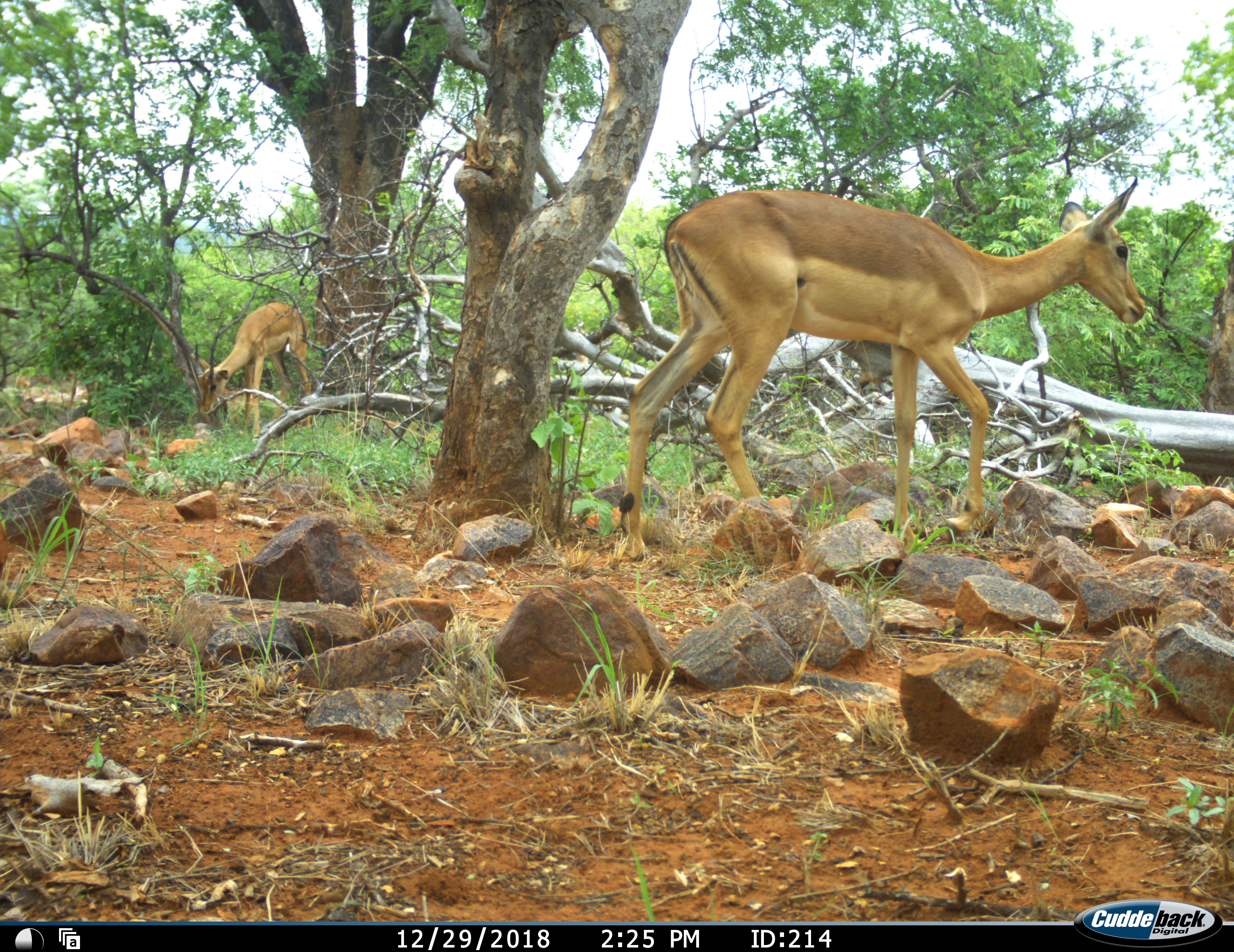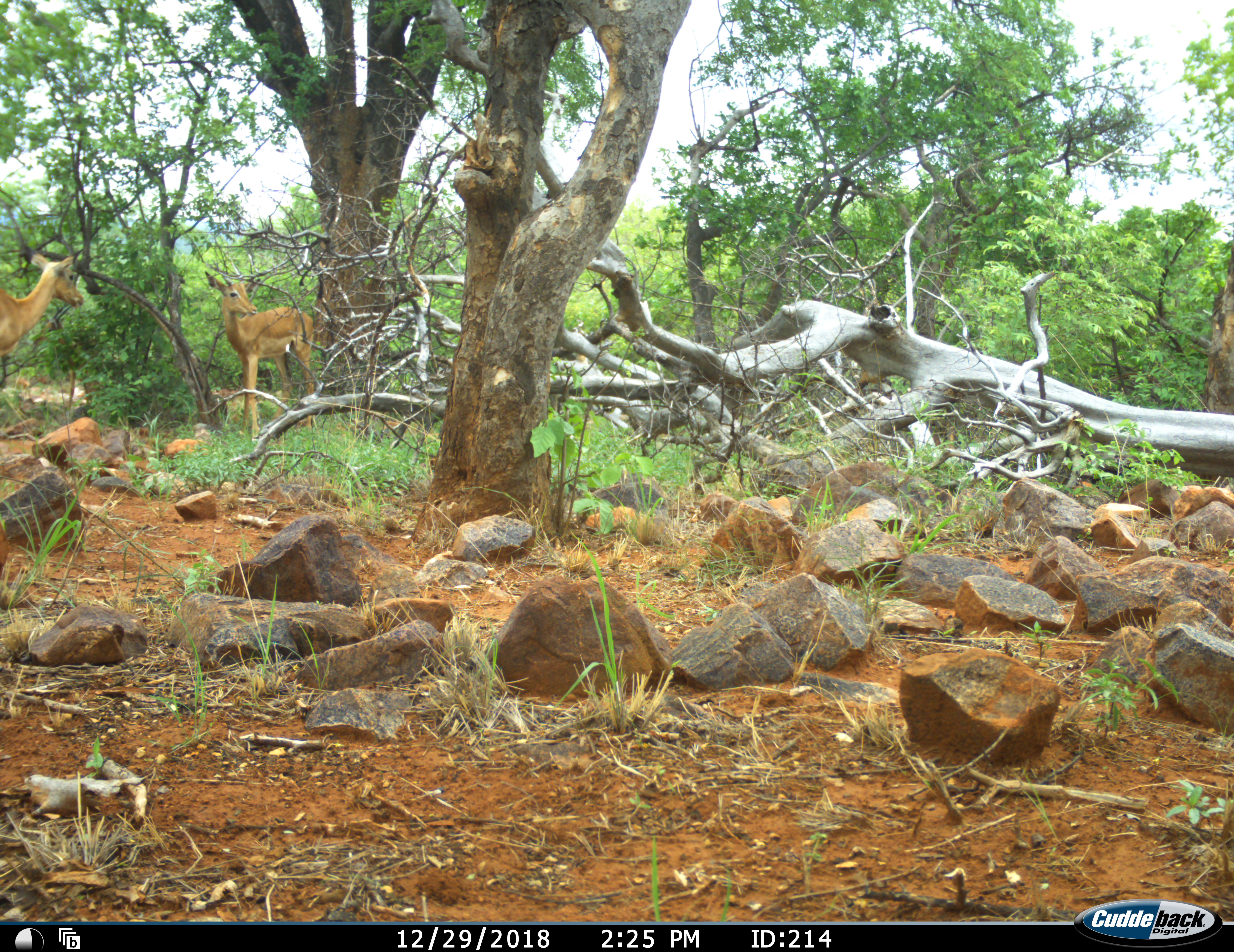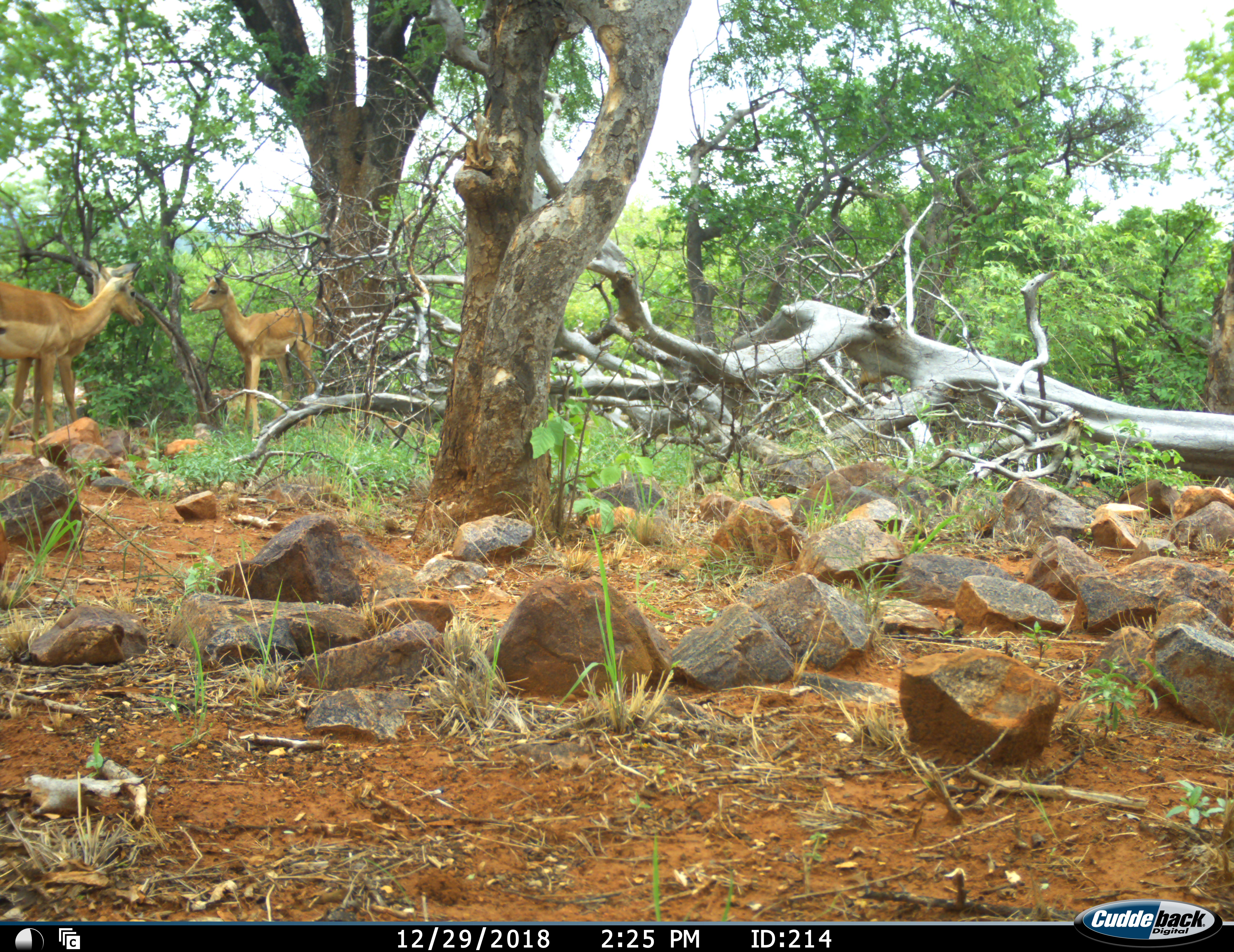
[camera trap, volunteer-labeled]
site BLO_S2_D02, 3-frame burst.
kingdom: Animalia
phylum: Chordata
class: Mammalia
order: Artiodactyla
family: Bovidae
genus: Aepyceros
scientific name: Aepyceros melampus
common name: impala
Impala (Aepyceros melampus), count 3. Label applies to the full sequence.